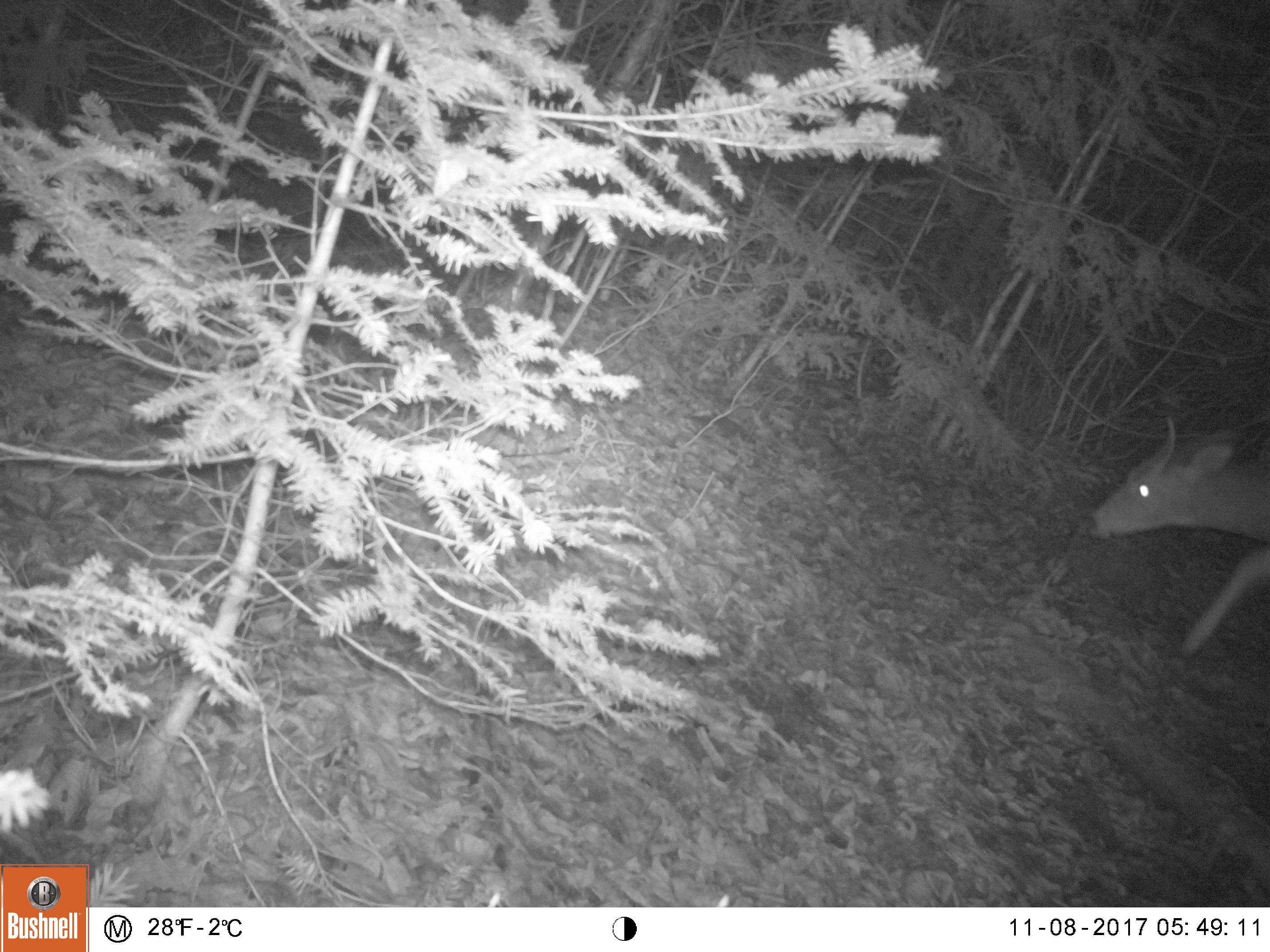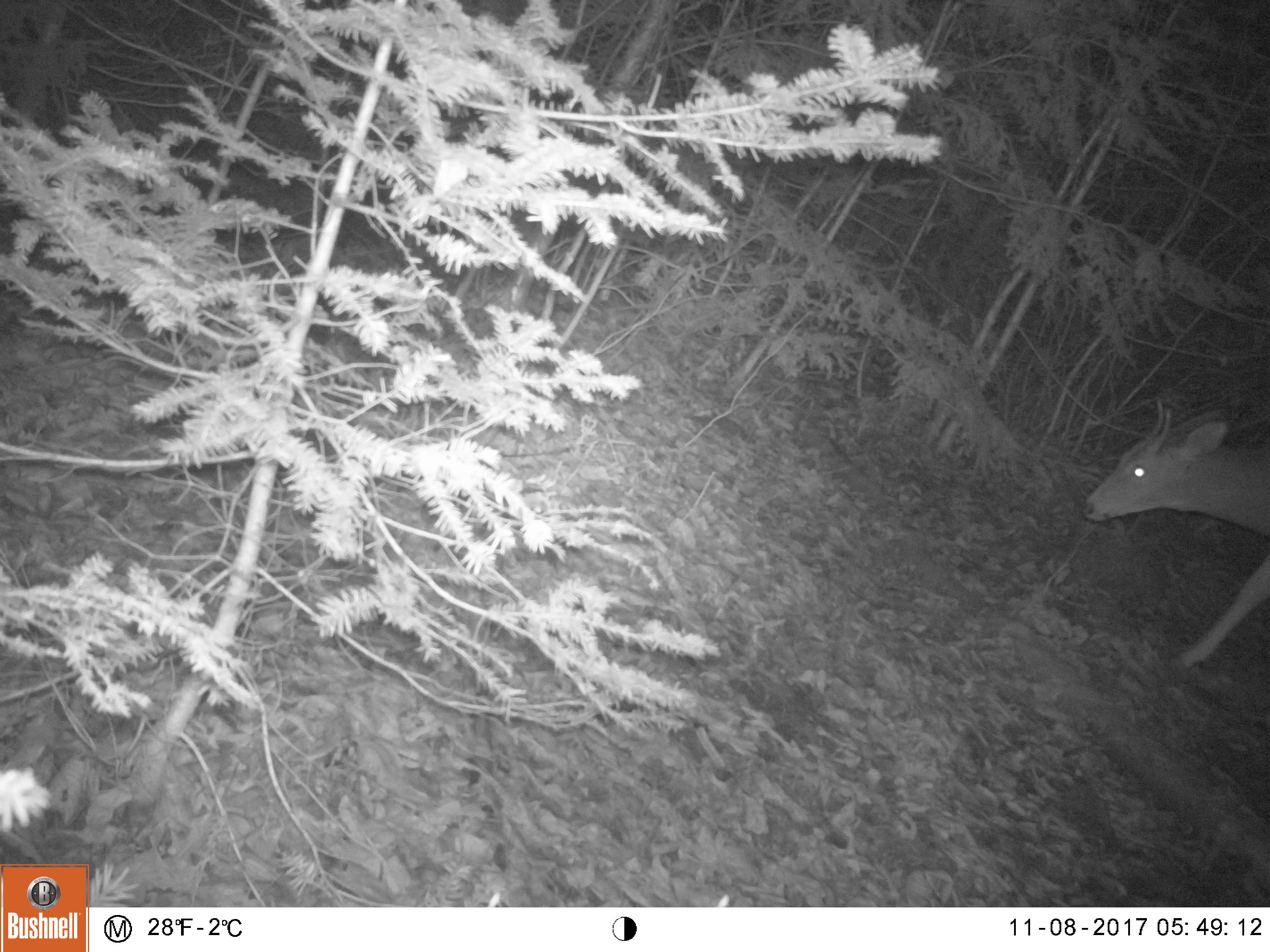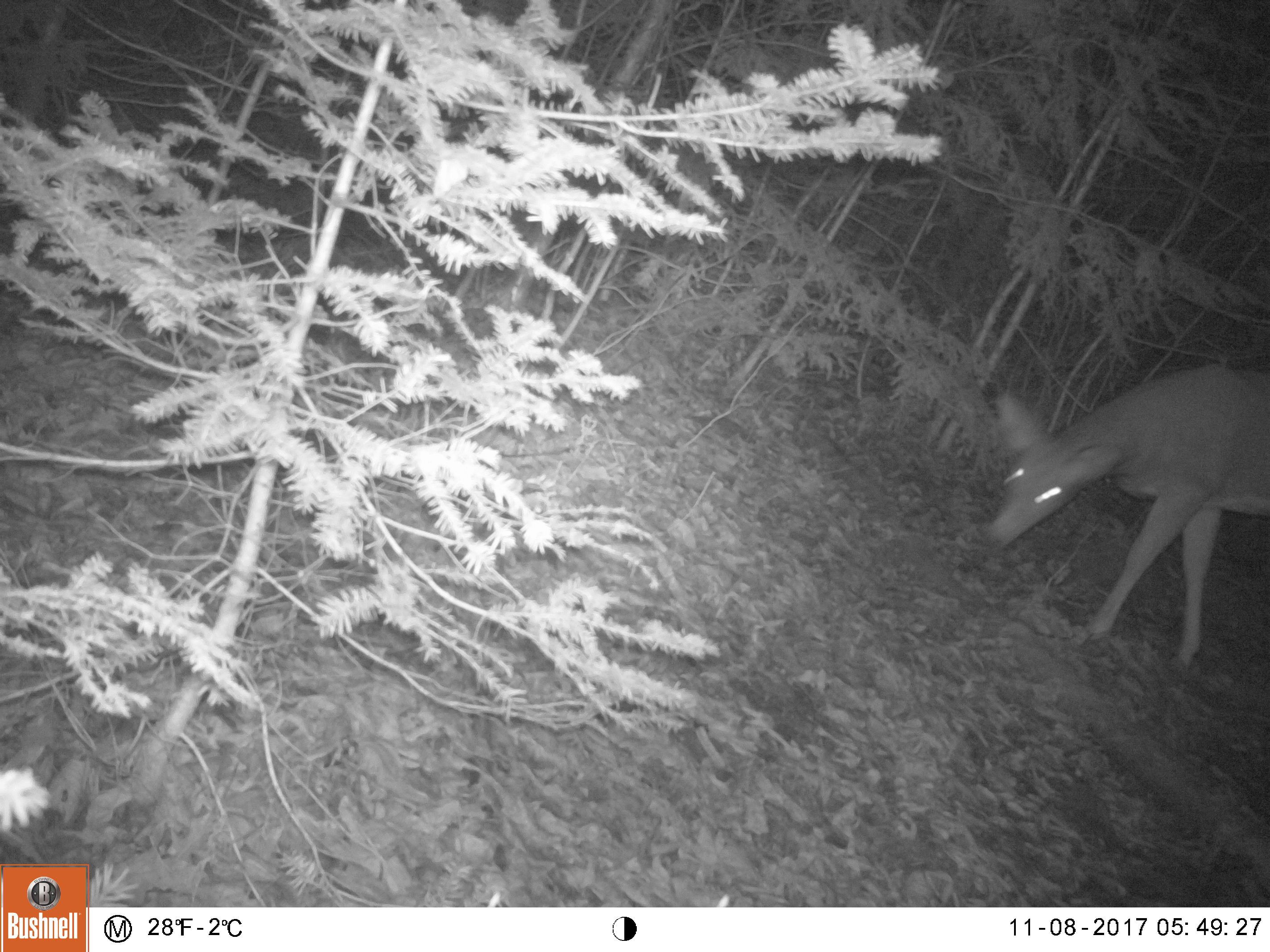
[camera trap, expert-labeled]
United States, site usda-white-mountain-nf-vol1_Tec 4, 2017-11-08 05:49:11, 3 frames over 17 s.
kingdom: Animalia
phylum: Chordata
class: Mammalia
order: Artiodactyla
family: Cervidae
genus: Odocoileus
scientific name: Odocoileus virginianus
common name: white-tailed deer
White-tailed deer (Odocoileus virginianus).